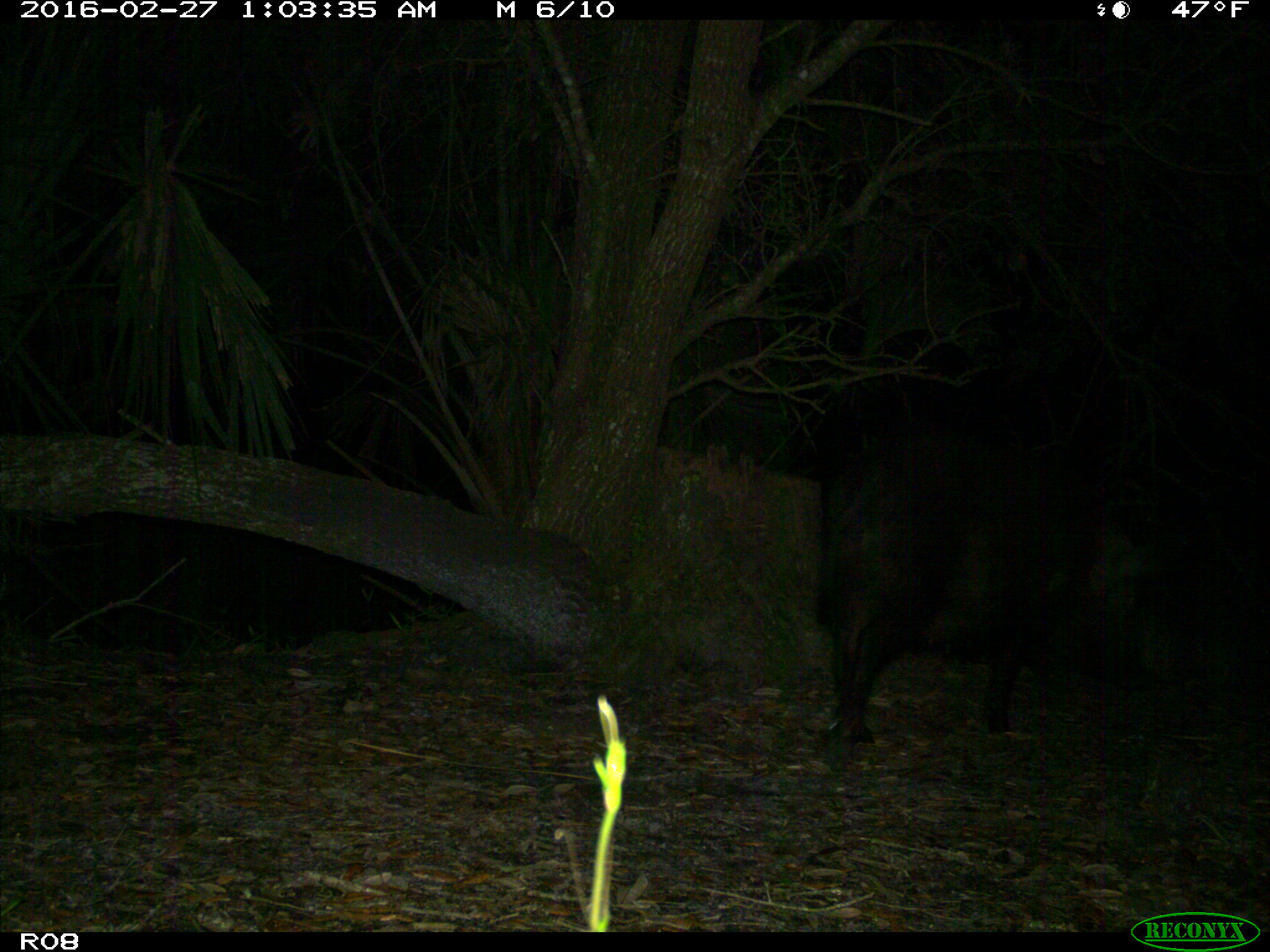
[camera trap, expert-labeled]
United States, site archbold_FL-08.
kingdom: Animalia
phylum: Chordata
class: Mammalia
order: Artiodactyla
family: Suidae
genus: Sus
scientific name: Sus scrofa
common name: wild boar